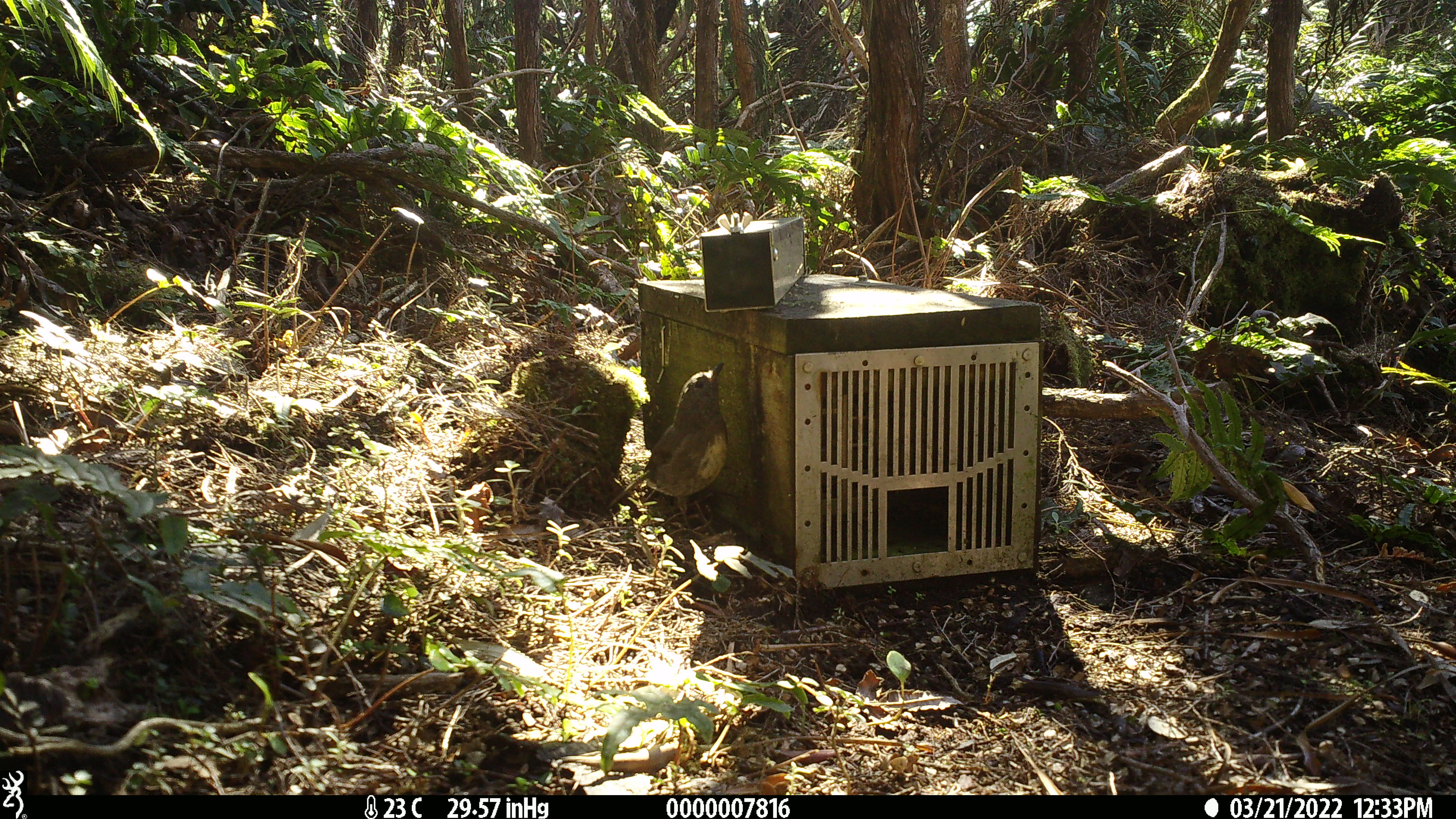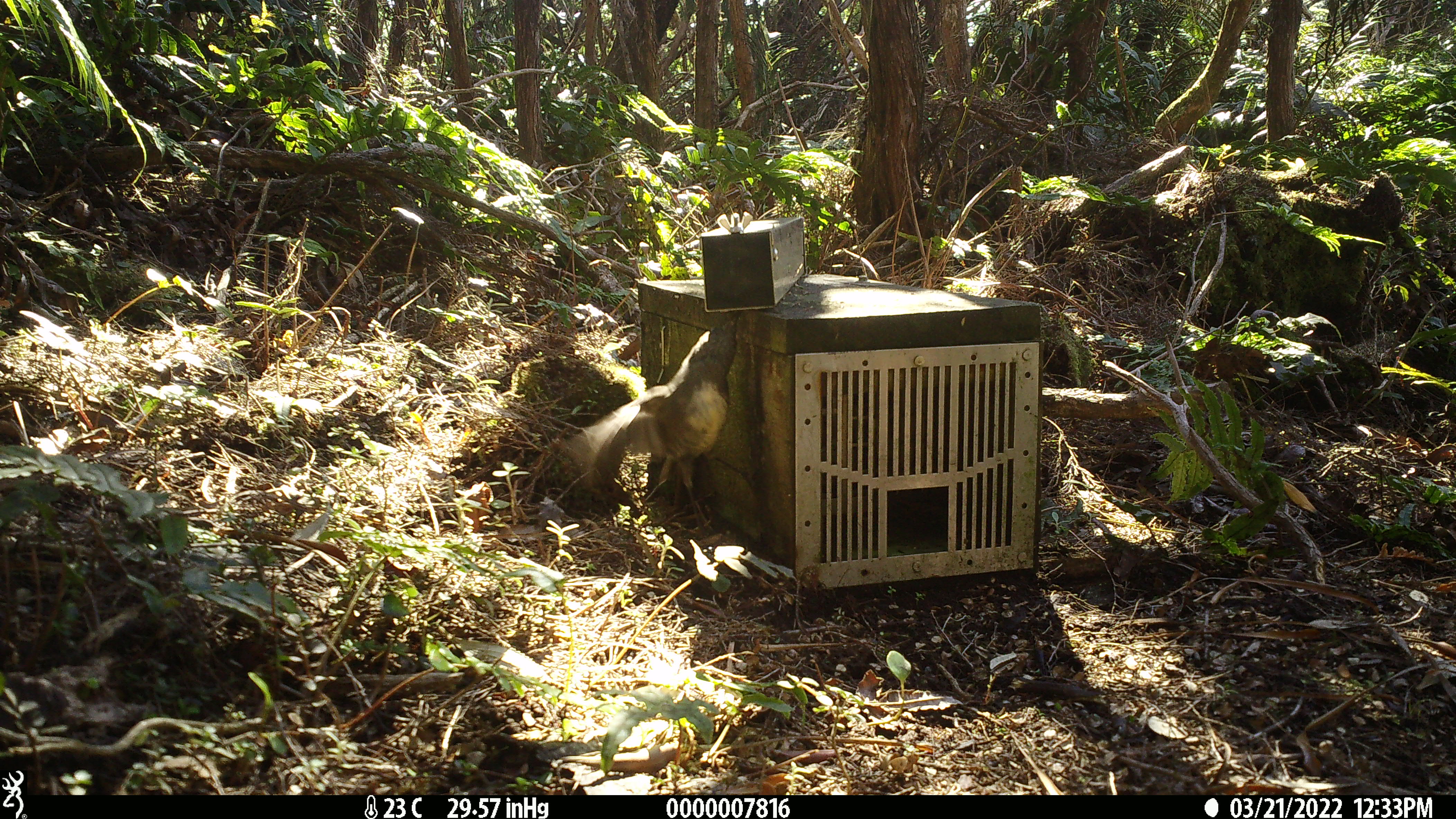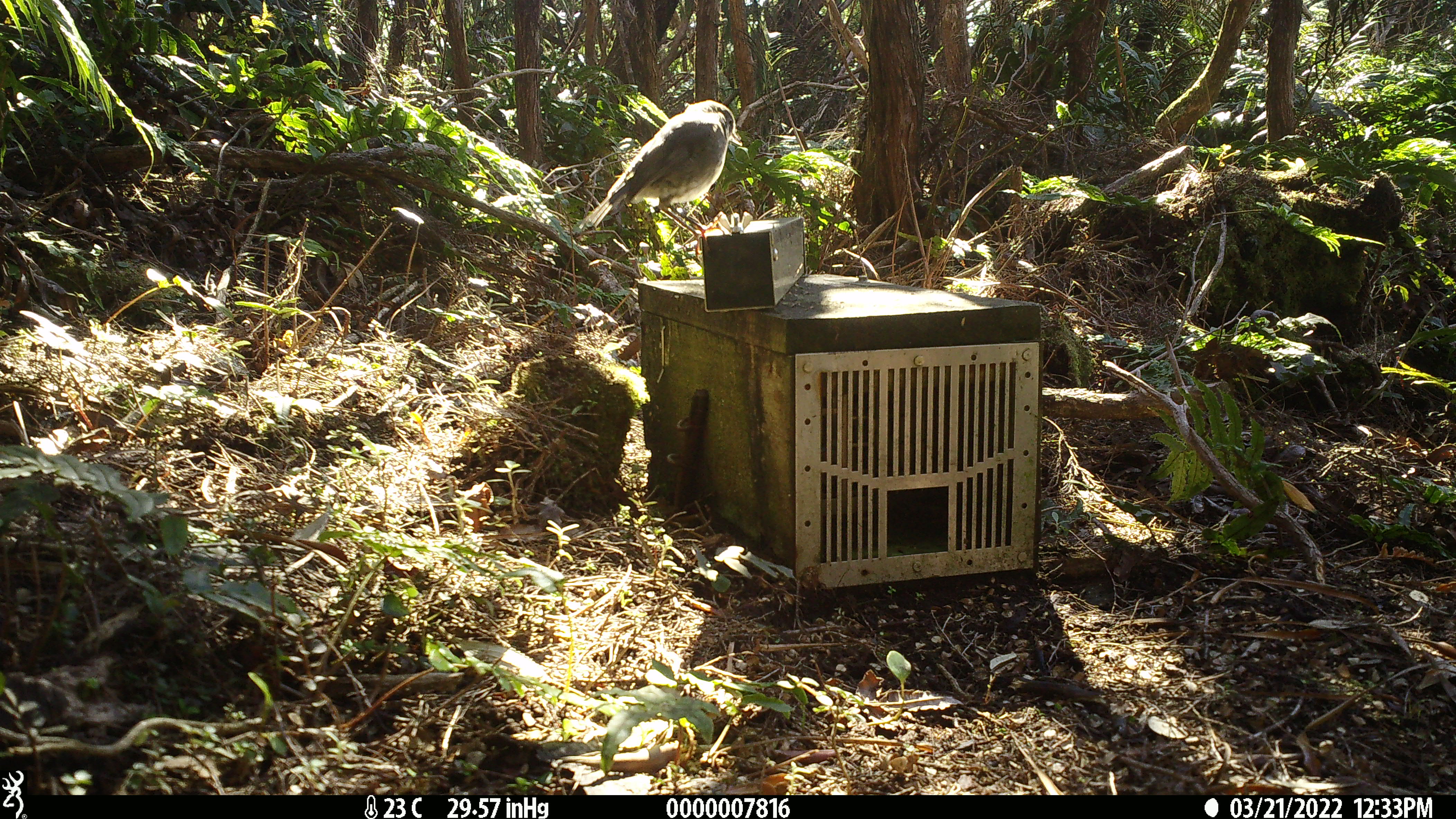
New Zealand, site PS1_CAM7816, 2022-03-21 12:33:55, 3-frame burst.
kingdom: Animalia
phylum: Chordata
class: Aves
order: Passeriformes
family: Petroicidae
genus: Petroica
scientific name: Petroica australis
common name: new zealand robin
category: robin